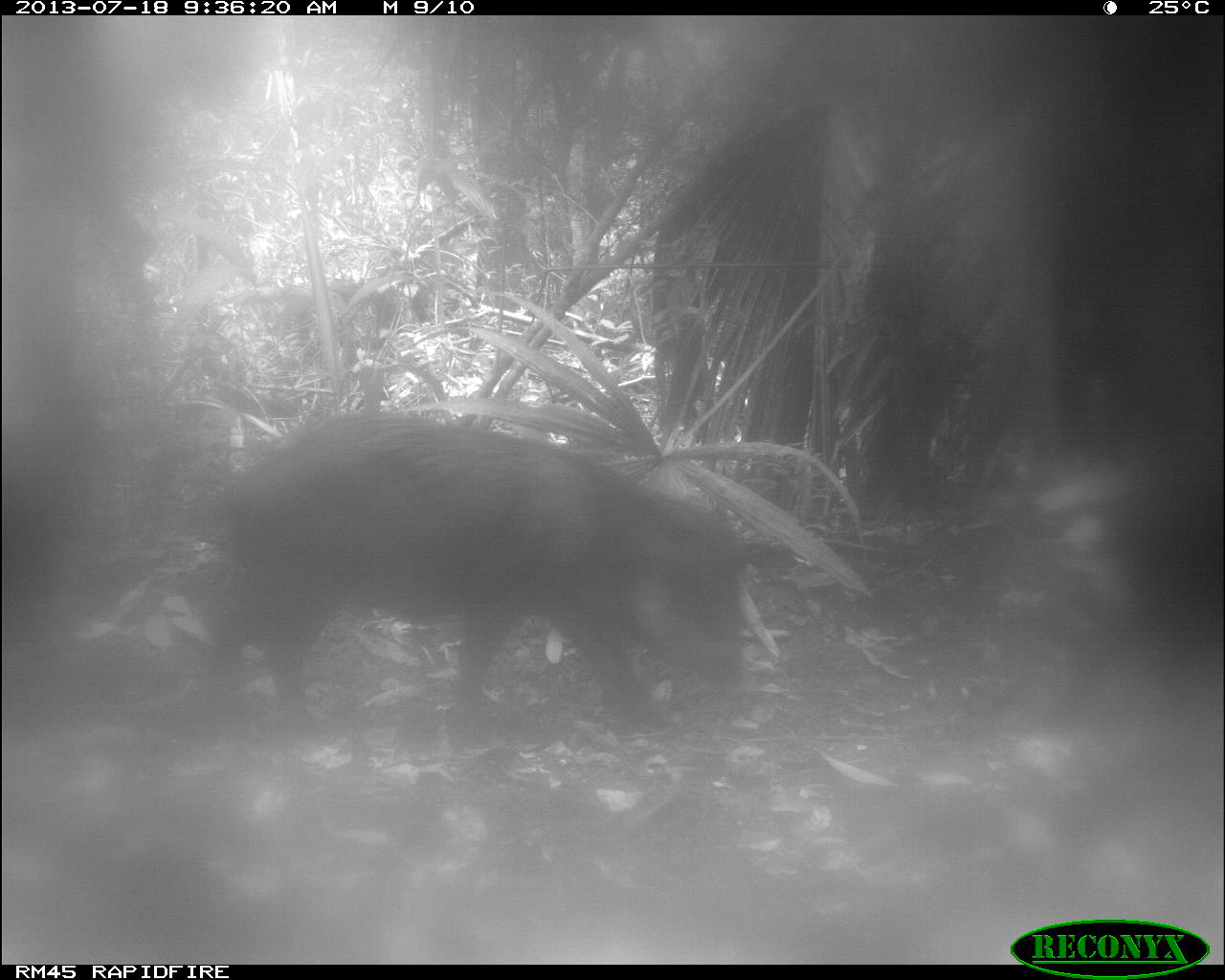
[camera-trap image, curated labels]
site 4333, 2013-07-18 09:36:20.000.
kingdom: Animalia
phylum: Chordata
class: Mammalia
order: Artiodactyla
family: Tayassuidae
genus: Tayassu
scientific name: Tayassu pecari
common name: white-lipped peccary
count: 2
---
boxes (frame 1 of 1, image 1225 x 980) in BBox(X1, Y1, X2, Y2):
tayassu pecari: BBox(179, 412, 747, 750)